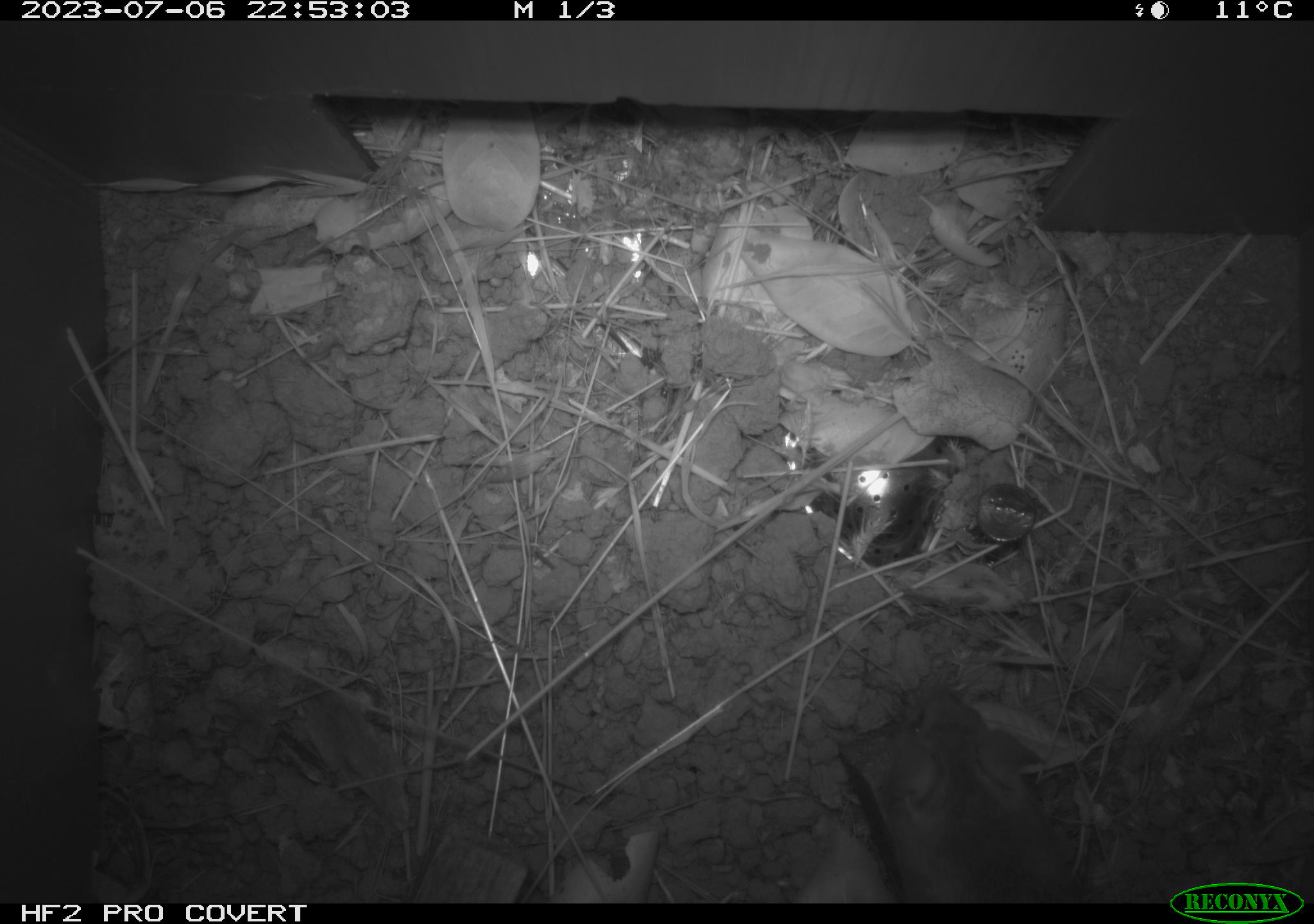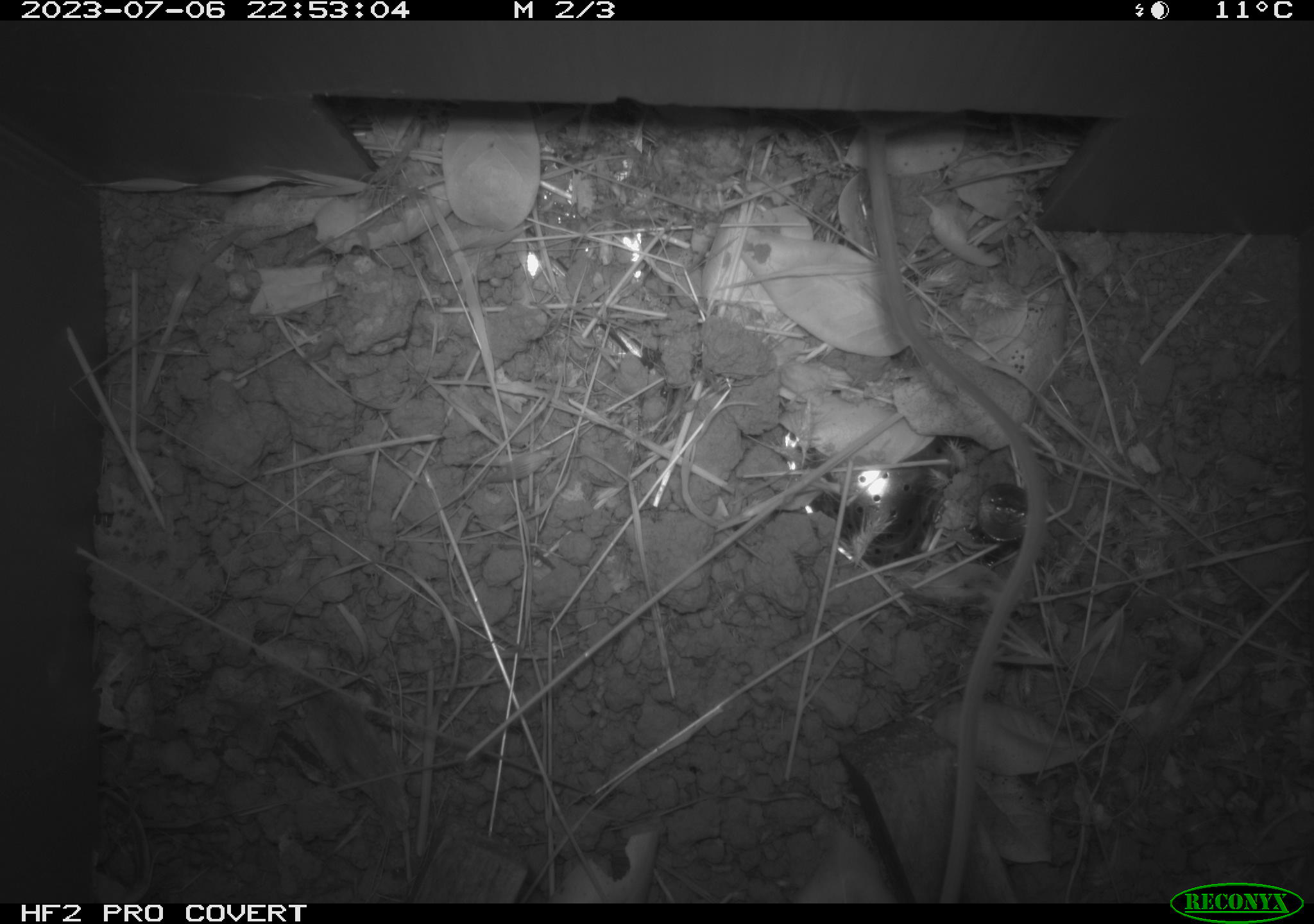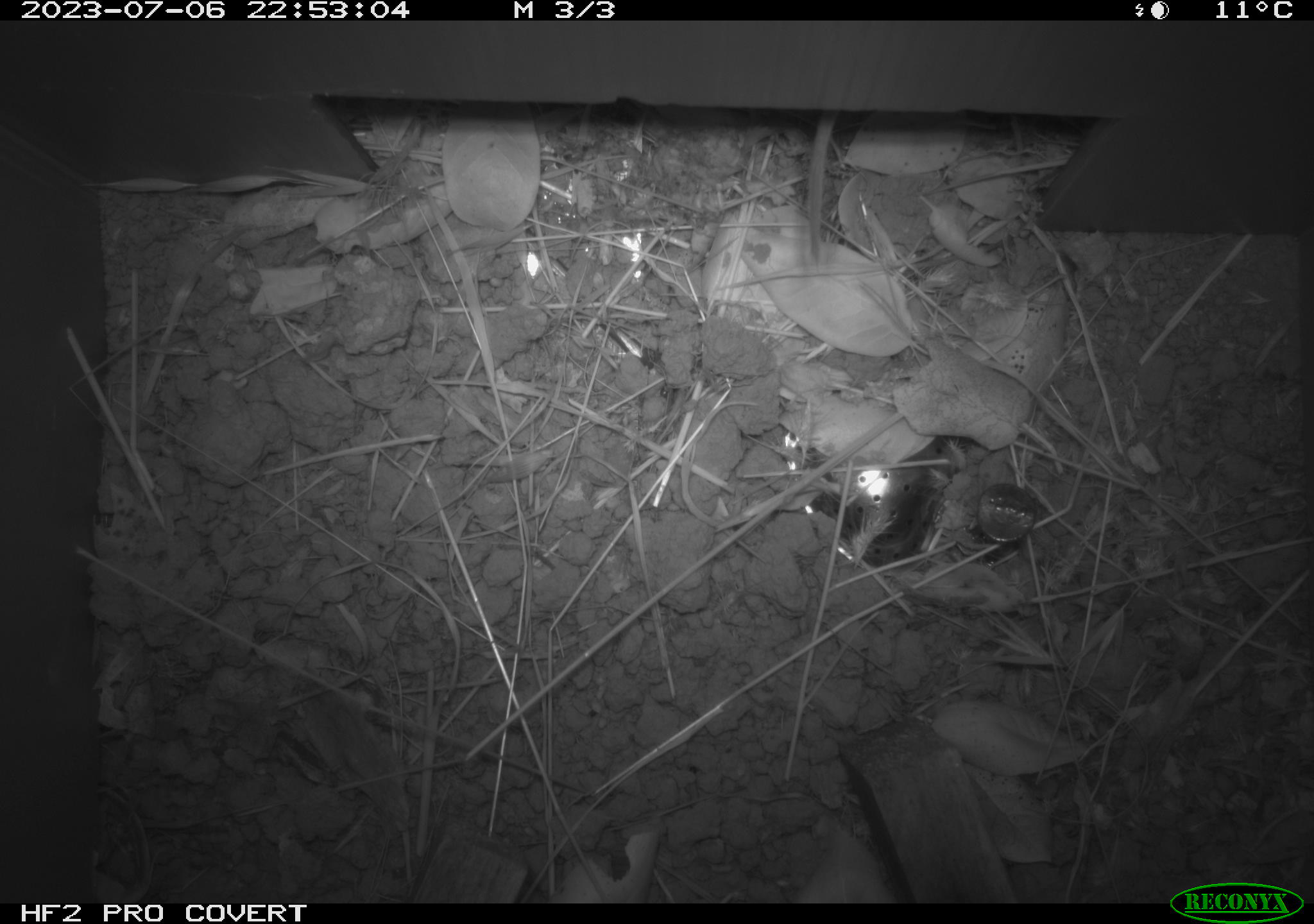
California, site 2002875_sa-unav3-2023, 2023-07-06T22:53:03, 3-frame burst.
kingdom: Animalia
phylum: Chordata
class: Mammalia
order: Rodentia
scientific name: Rodentia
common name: mouse species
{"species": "mouse species (Rodentia)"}